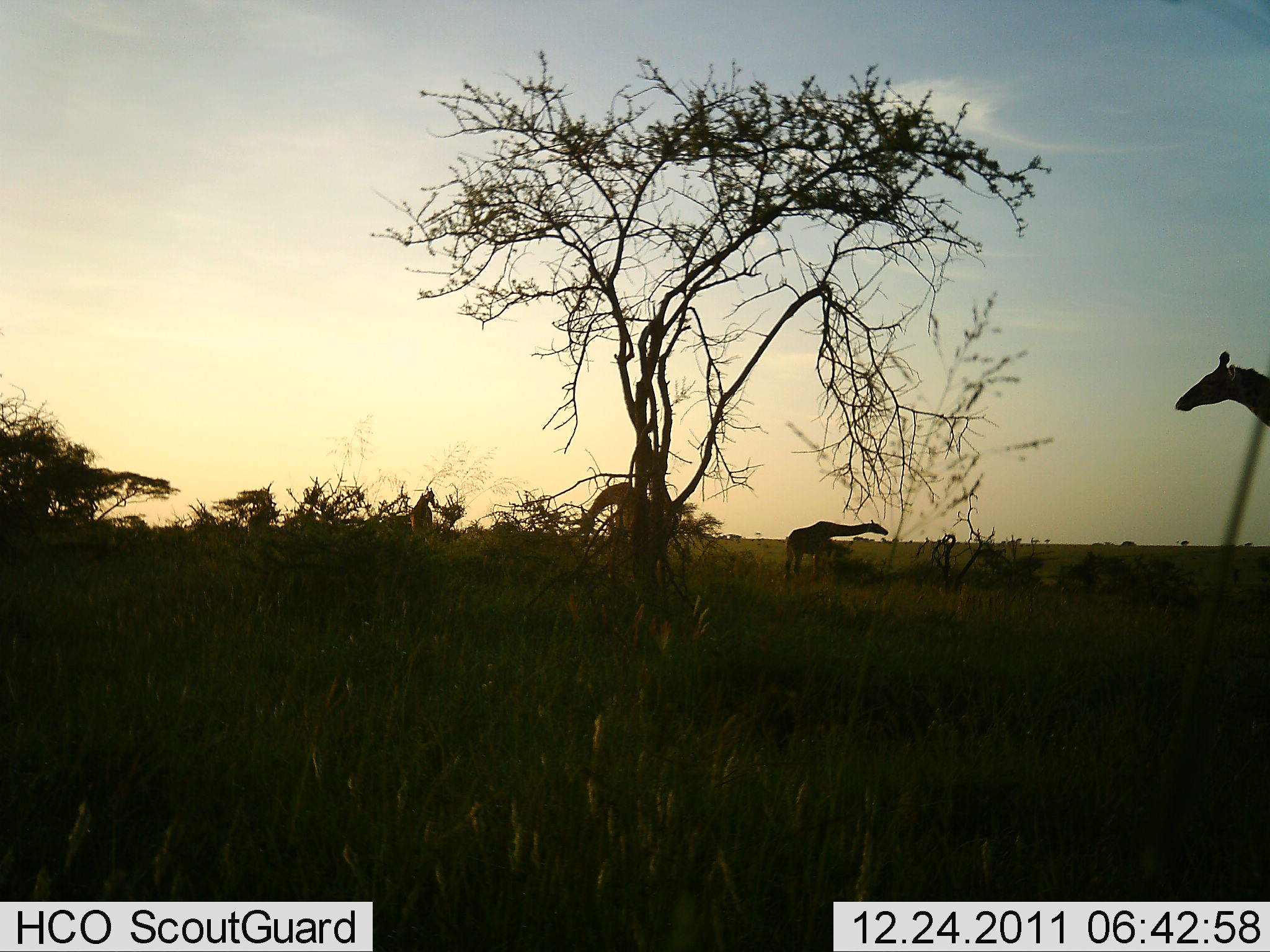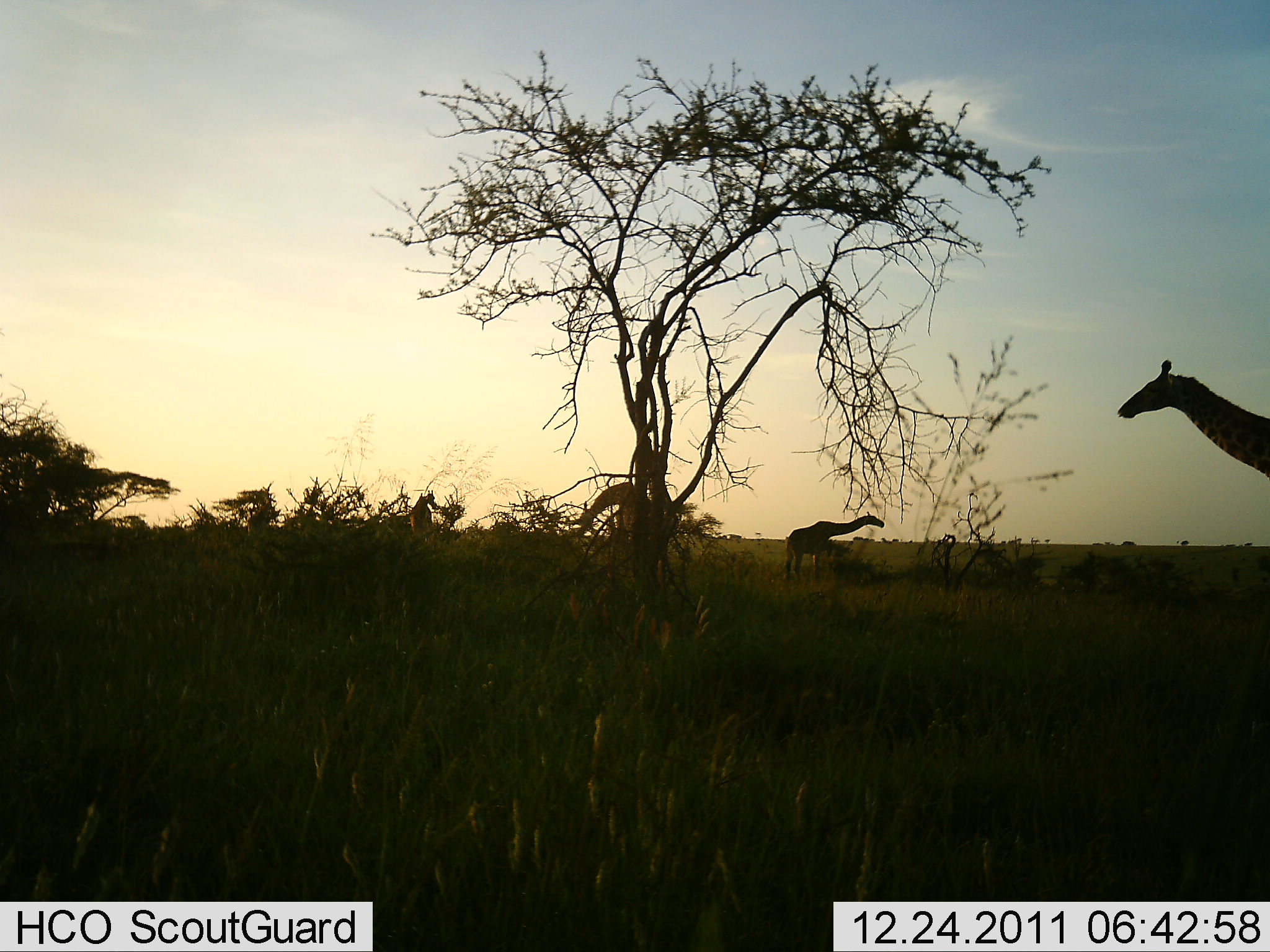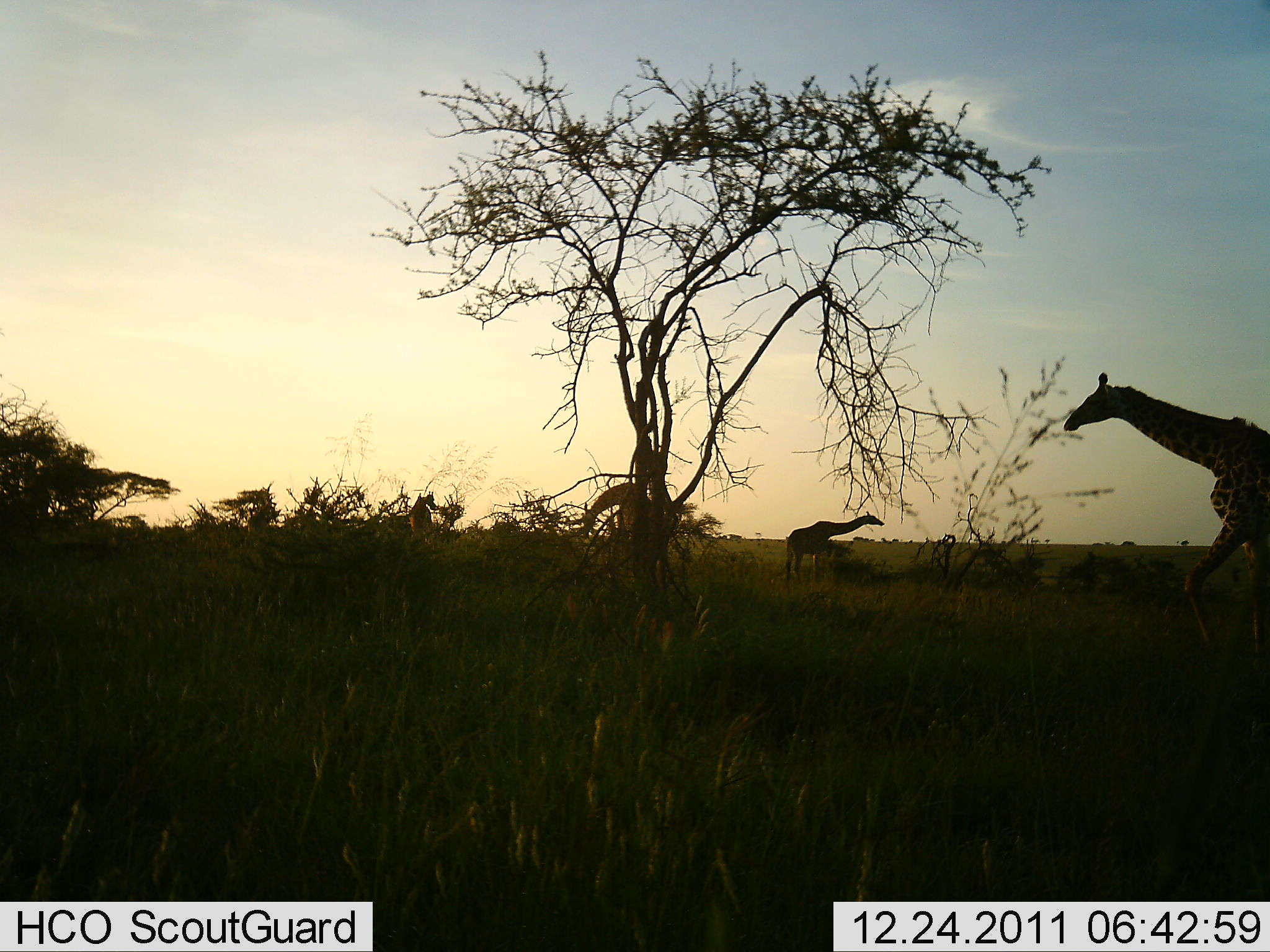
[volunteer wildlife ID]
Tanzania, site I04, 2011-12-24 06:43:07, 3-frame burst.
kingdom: Animalia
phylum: Chordata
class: Mammalia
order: Artiodactyla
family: Giraffidae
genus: Giraffa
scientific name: Giraffa camelopardalis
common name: giraffe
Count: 3.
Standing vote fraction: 57%.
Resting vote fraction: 0%.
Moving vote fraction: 57%.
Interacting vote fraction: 0%.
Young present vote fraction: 0%.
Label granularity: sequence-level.